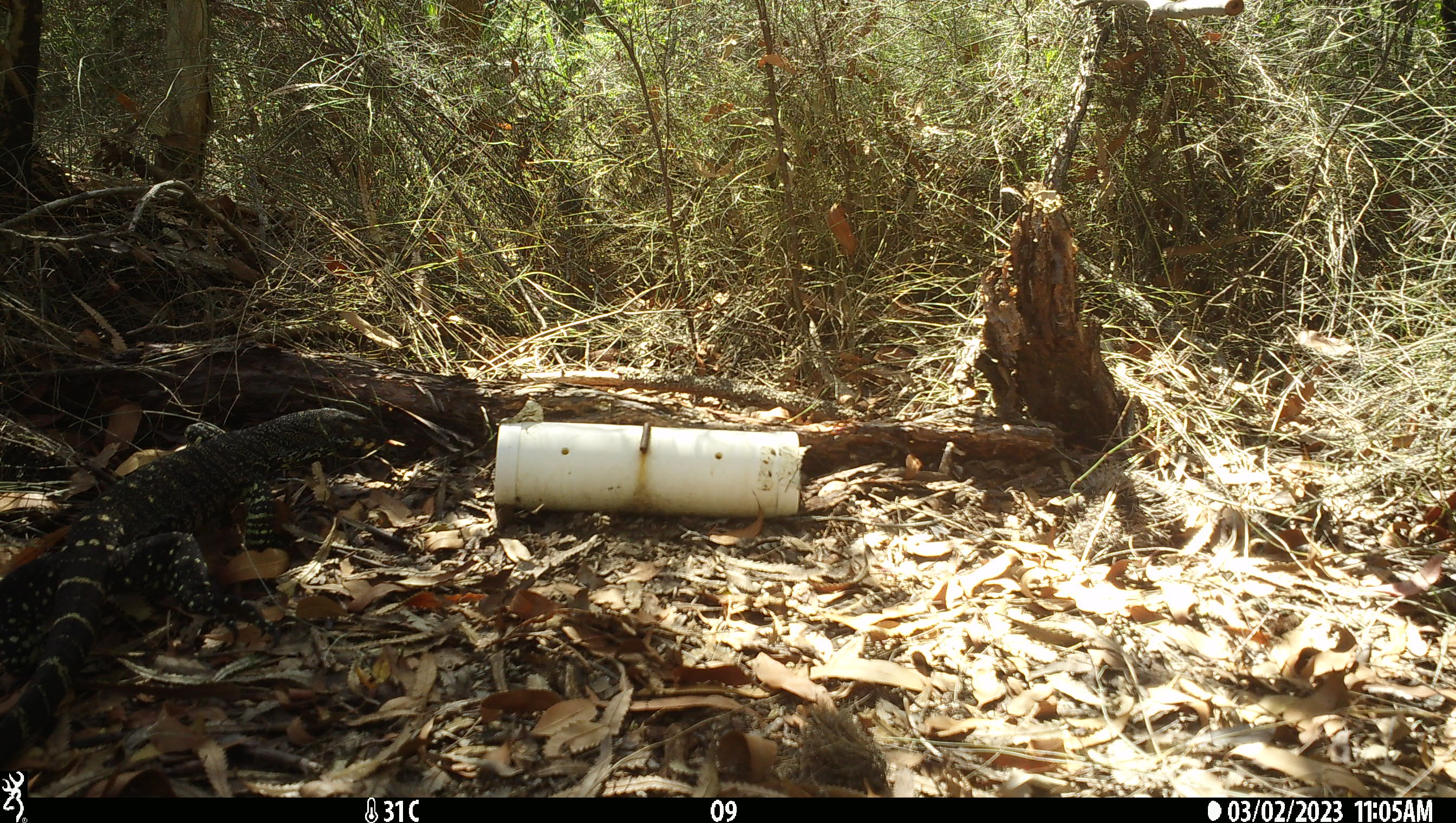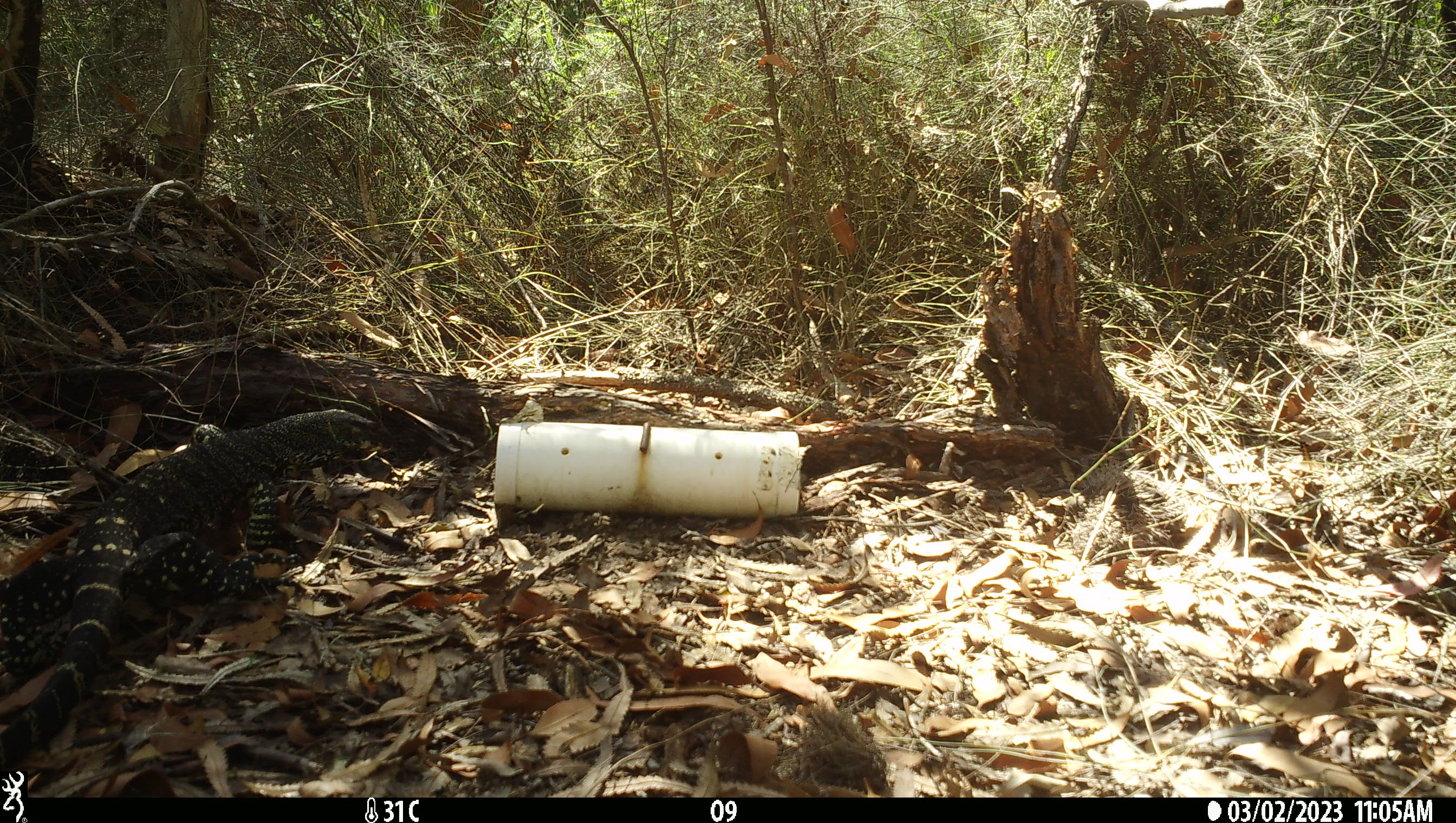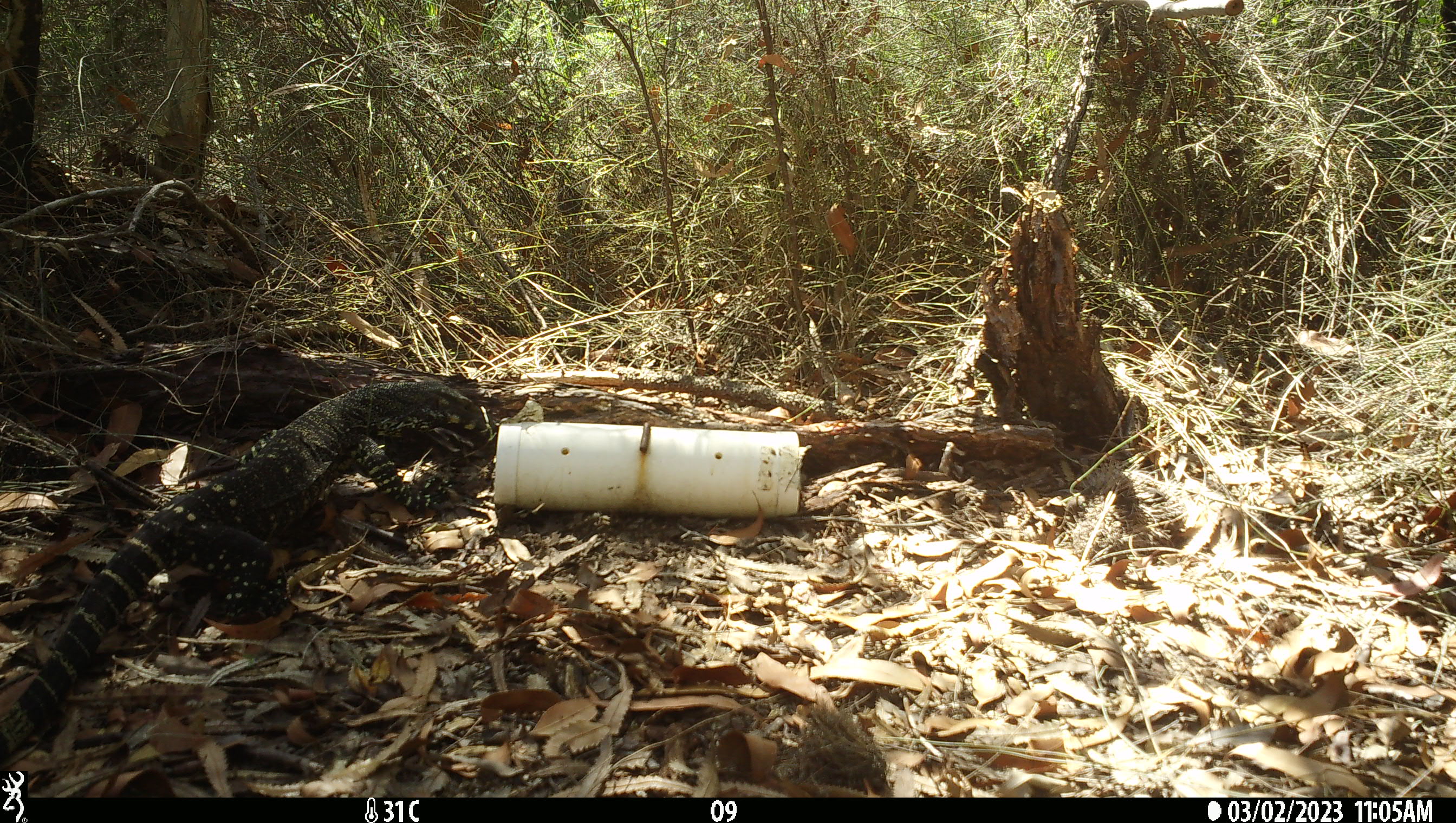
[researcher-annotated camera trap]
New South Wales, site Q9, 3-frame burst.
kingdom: Animalia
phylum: Chordata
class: Reptilia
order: Squamata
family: Varanidae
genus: Varanus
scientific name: Varanus varius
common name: lace monitor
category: goanna